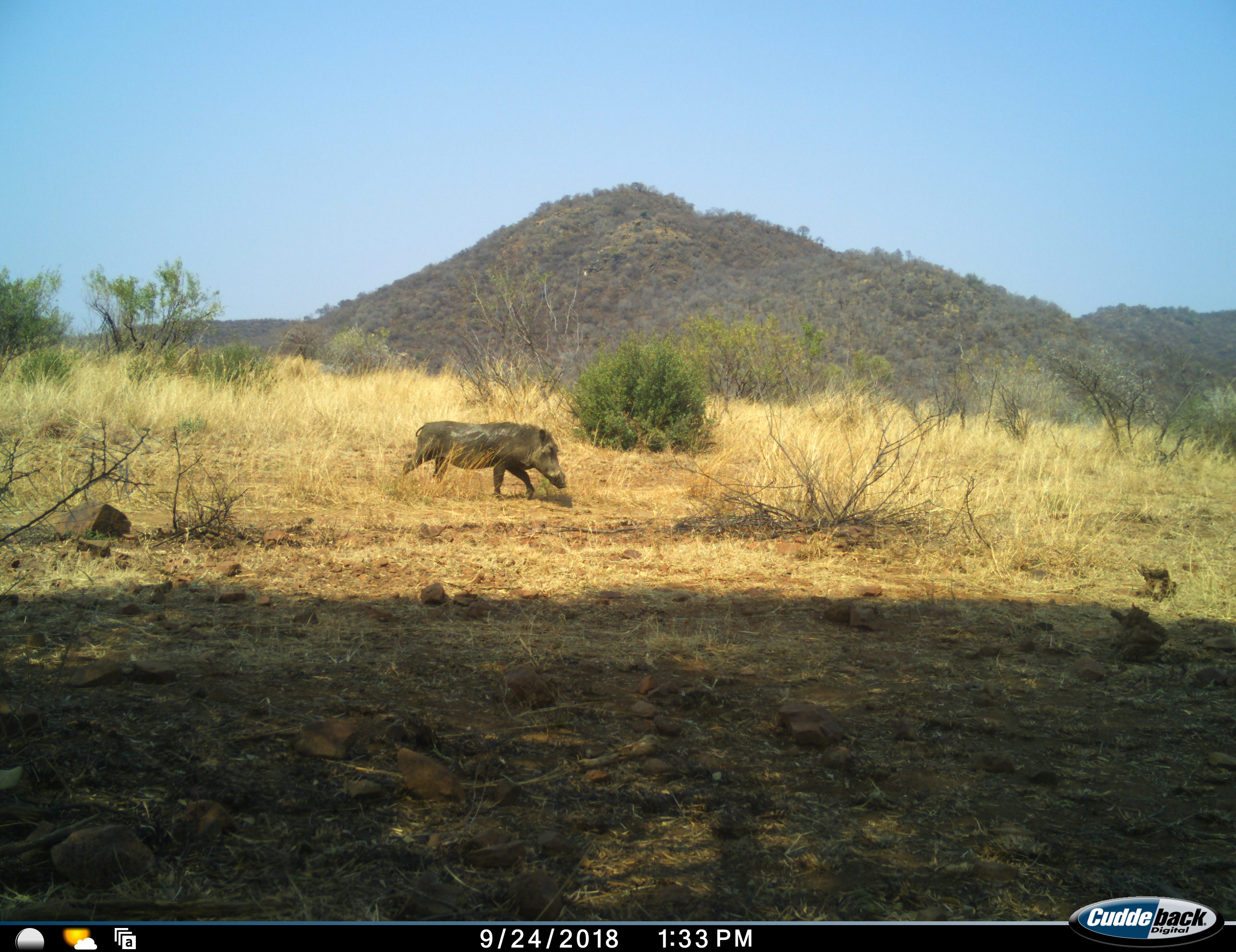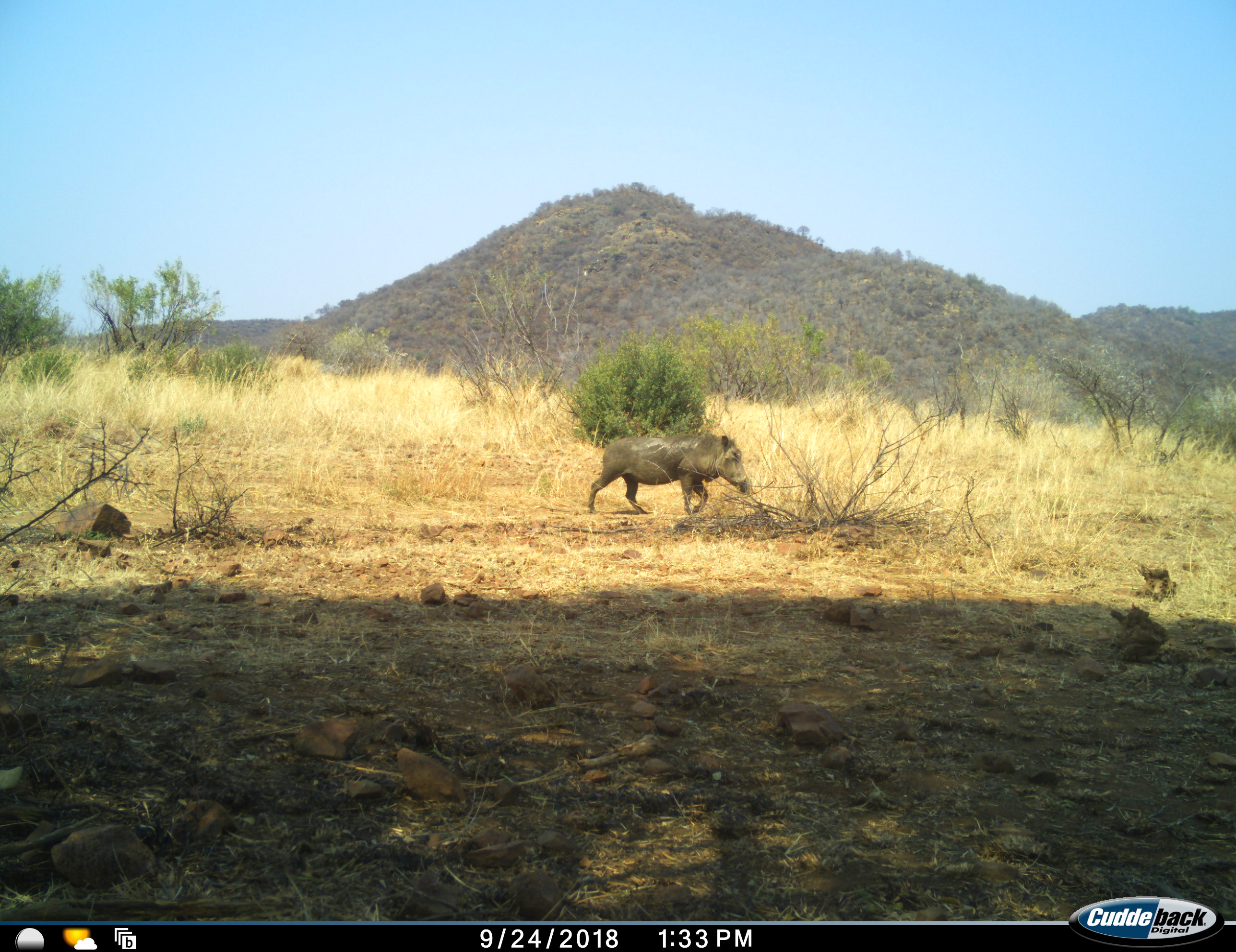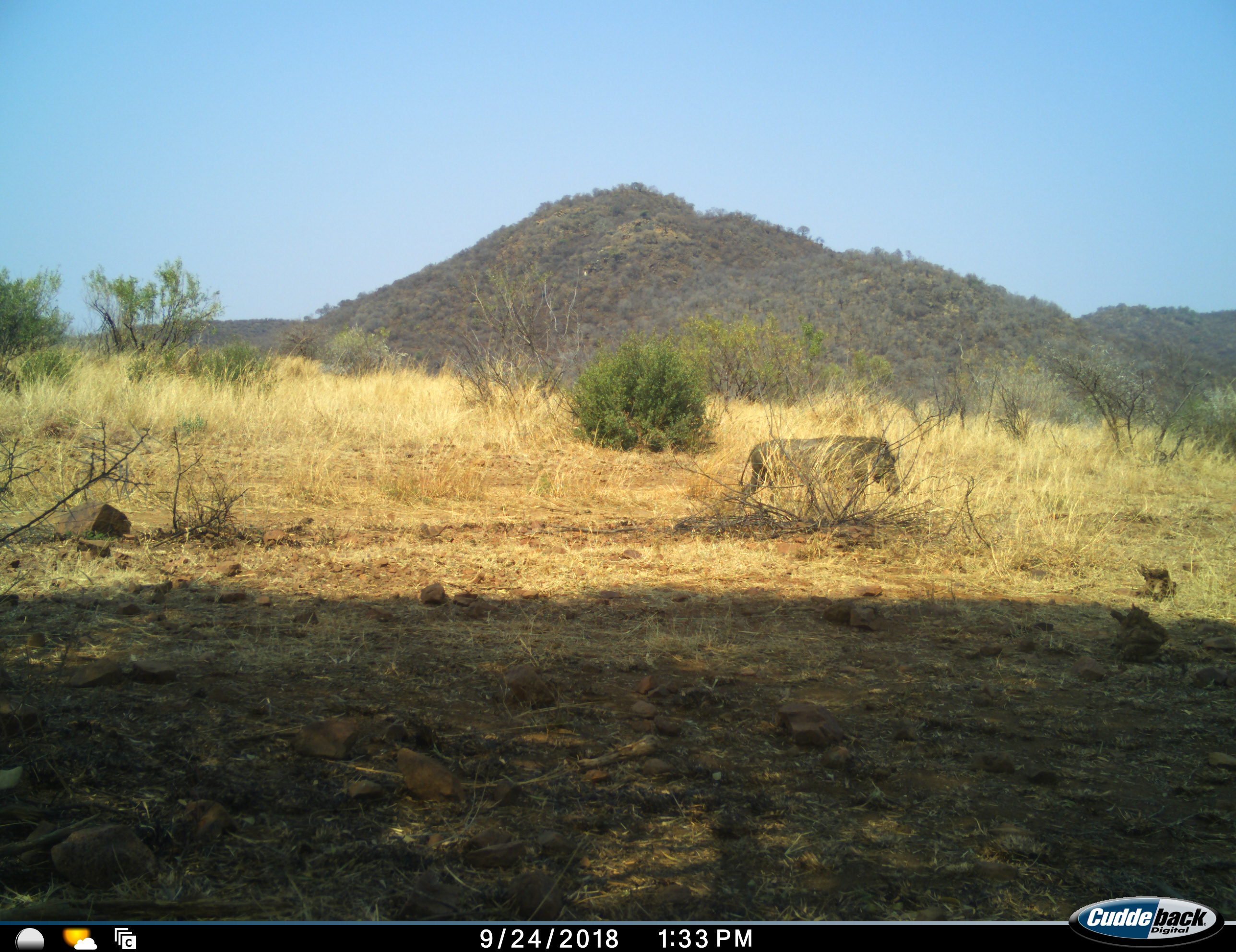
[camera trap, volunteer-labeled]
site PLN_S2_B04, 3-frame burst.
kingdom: Animalia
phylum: Chordata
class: Mammalia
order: Artiodactyla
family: Suidae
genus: Phacochoerus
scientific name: Phacochoerus africanus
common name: warthog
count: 1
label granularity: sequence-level